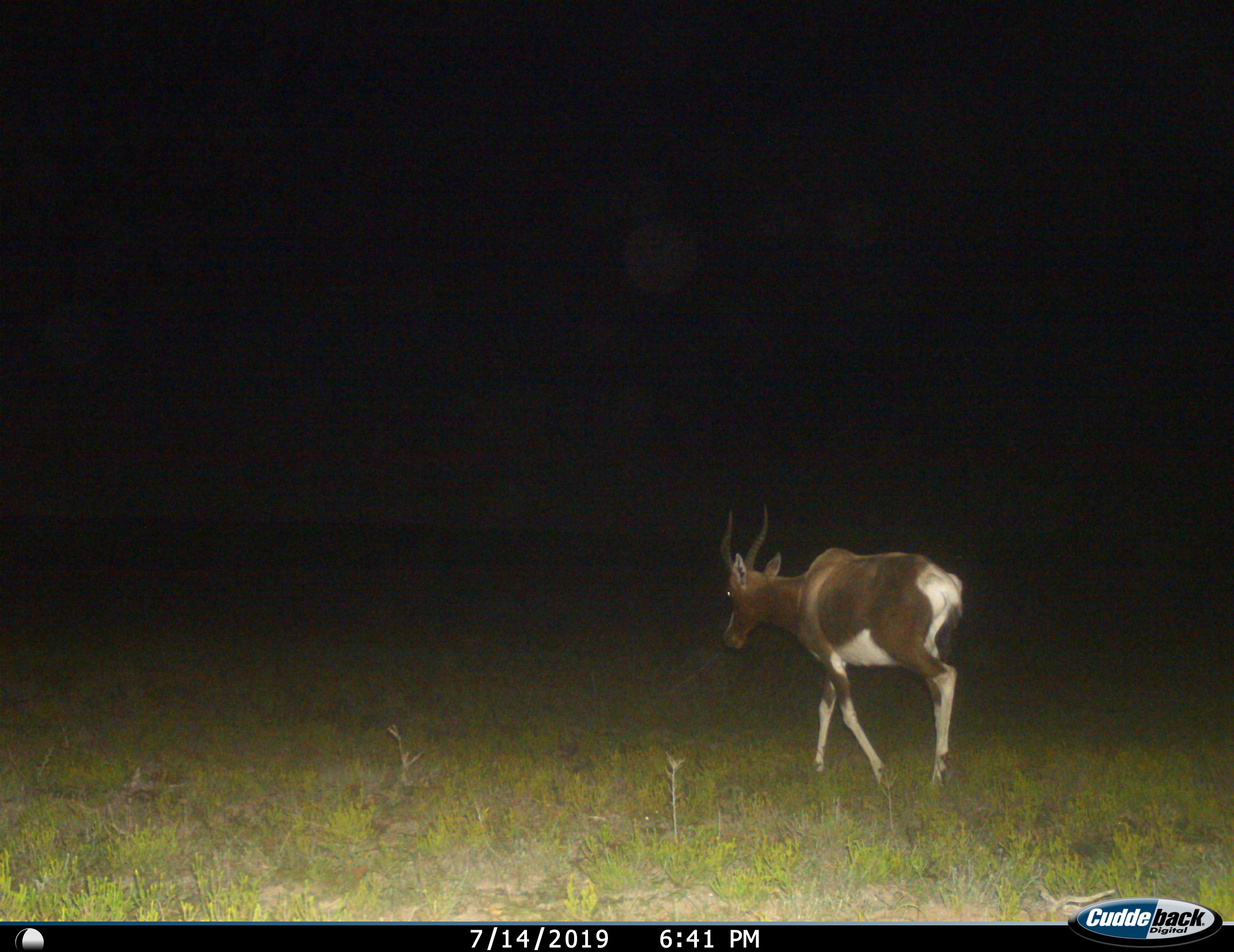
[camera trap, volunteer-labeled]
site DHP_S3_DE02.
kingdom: Animalia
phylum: Chordata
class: Mammalia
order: Artiodactyla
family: Bovidae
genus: Damaliscus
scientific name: Damaliscus pygargus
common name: bontebok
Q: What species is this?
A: Bontebok (Damaliscus pygargus).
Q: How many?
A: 1.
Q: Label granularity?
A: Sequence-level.